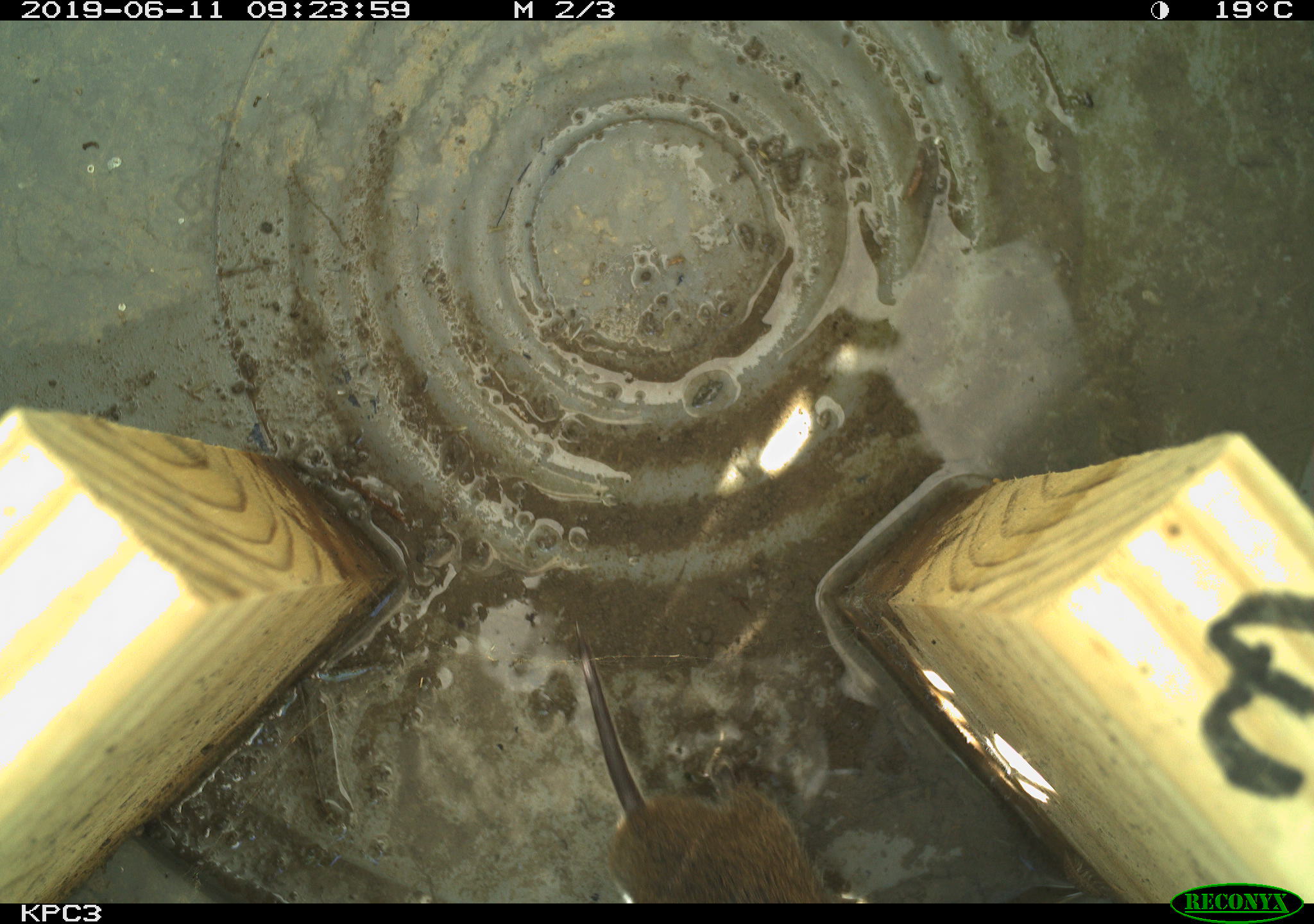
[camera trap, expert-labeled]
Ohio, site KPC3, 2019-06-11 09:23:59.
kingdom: Animalia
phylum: Chordata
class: Mammalia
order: Rodentia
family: Cricetidae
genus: Microtus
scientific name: Microtus pennsylvanicus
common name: meadow vole